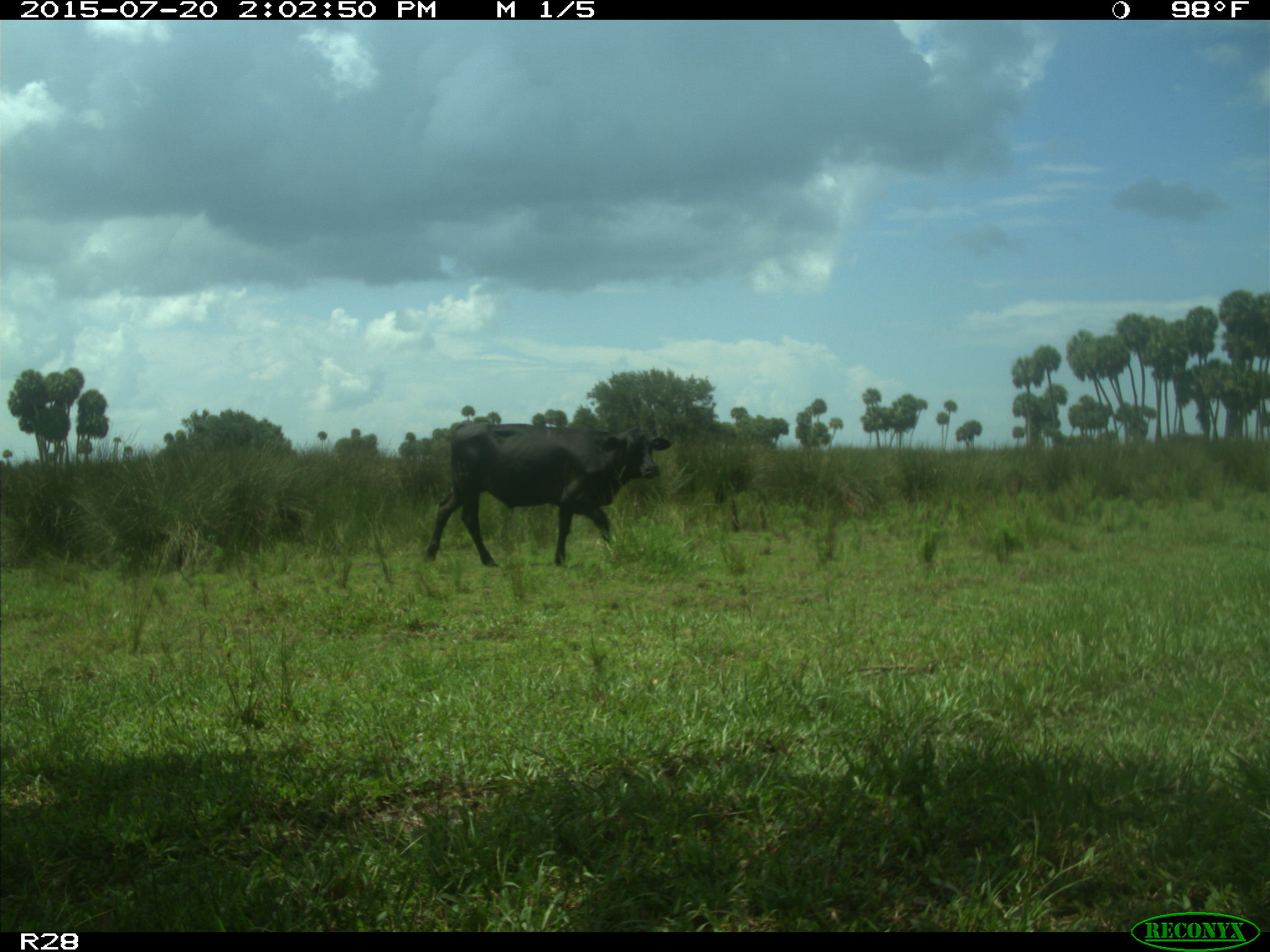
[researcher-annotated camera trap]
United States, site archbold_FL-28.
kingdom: Animalia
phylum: Chordata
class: Mammalia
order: Artiodactyla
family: Bovidae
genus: Bos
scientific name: Bos taurus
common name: domestic cow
Bos taurus (domestic cow).